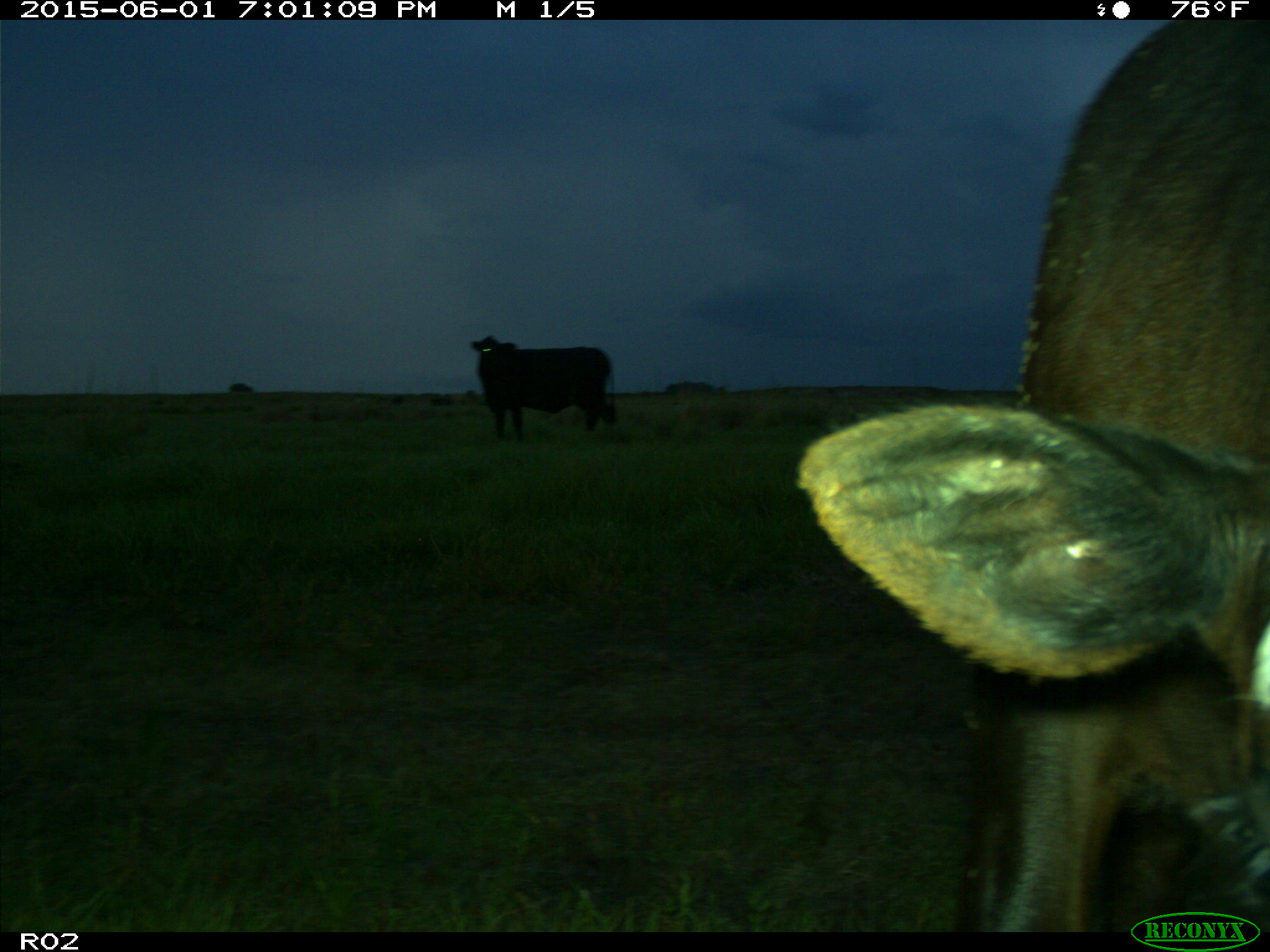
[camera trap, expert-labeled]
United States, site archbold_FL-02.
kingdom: Animalia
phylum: Chordata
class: Mammalia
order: Artiodactyla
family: Bovidae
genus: Bos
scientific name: Bos taurus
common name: domestic cow